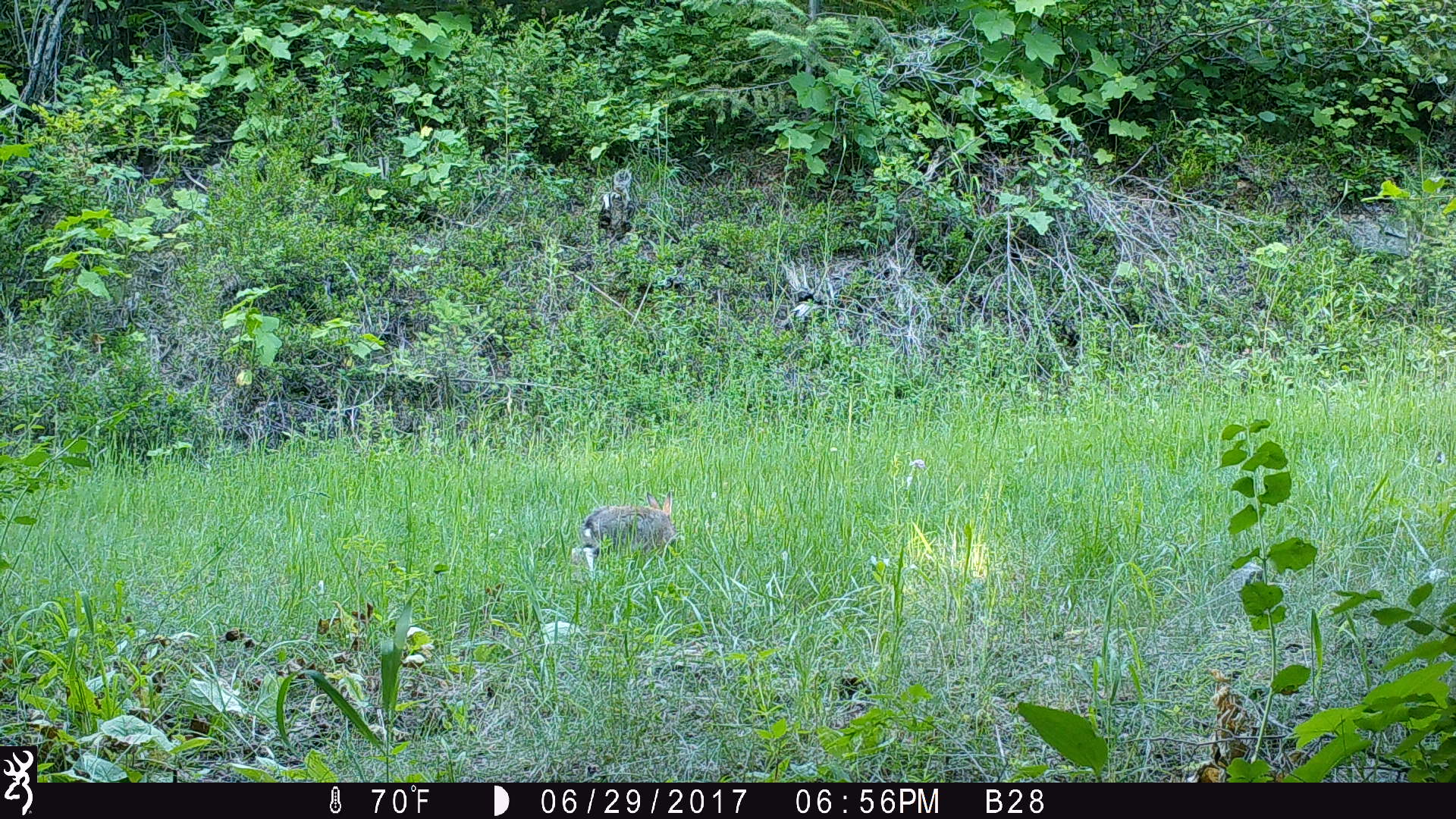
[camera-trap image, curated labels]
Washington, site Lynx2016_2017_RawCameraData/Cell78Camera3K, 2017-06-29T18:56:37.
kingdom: Animalia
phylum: Chordata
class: Mammalia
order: Lagomorpha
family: Leporidae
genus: Lepus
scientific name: Lepus americanus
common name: snowshoe hare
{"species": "Lepus americanus (snowshoe hare)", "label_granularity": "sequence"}